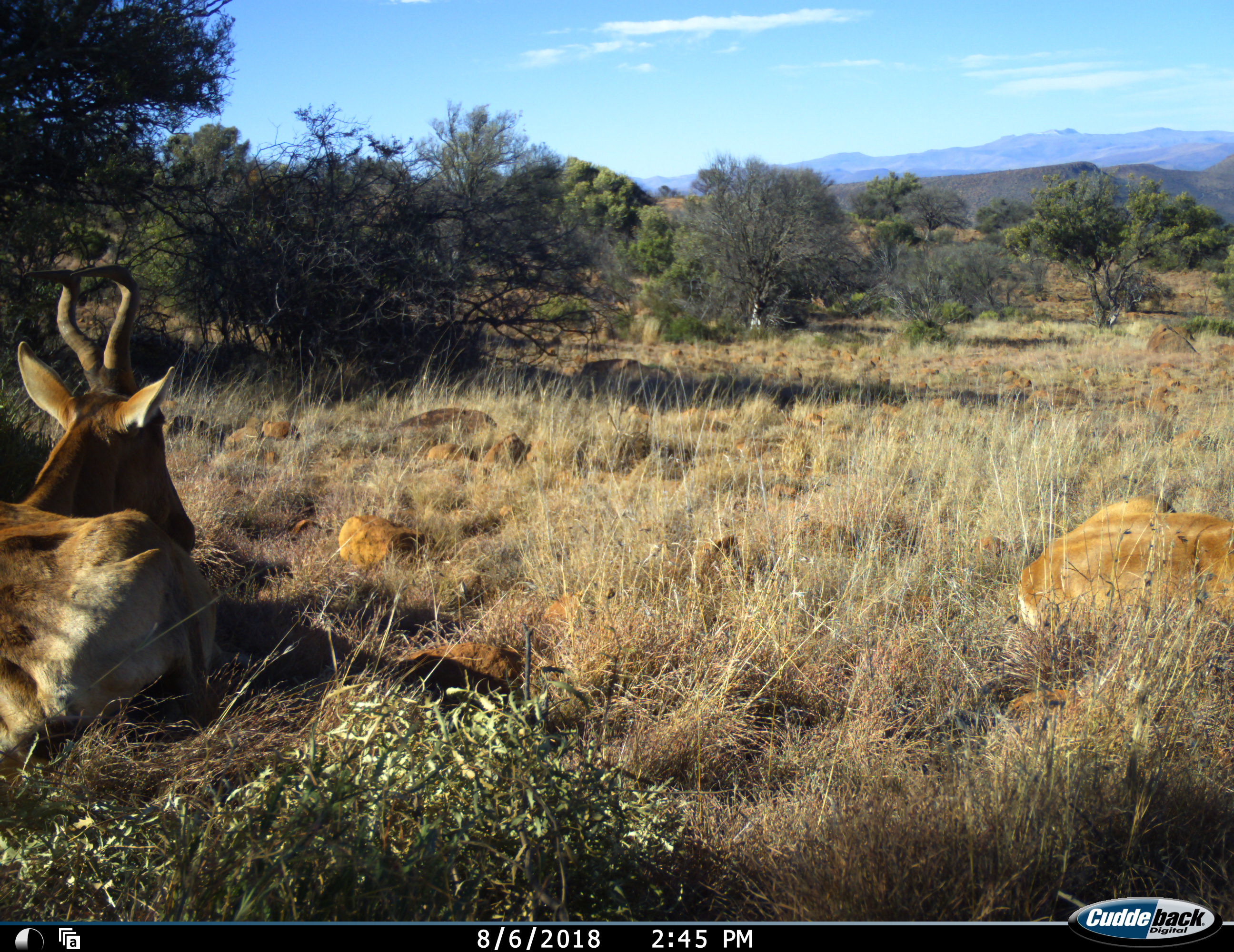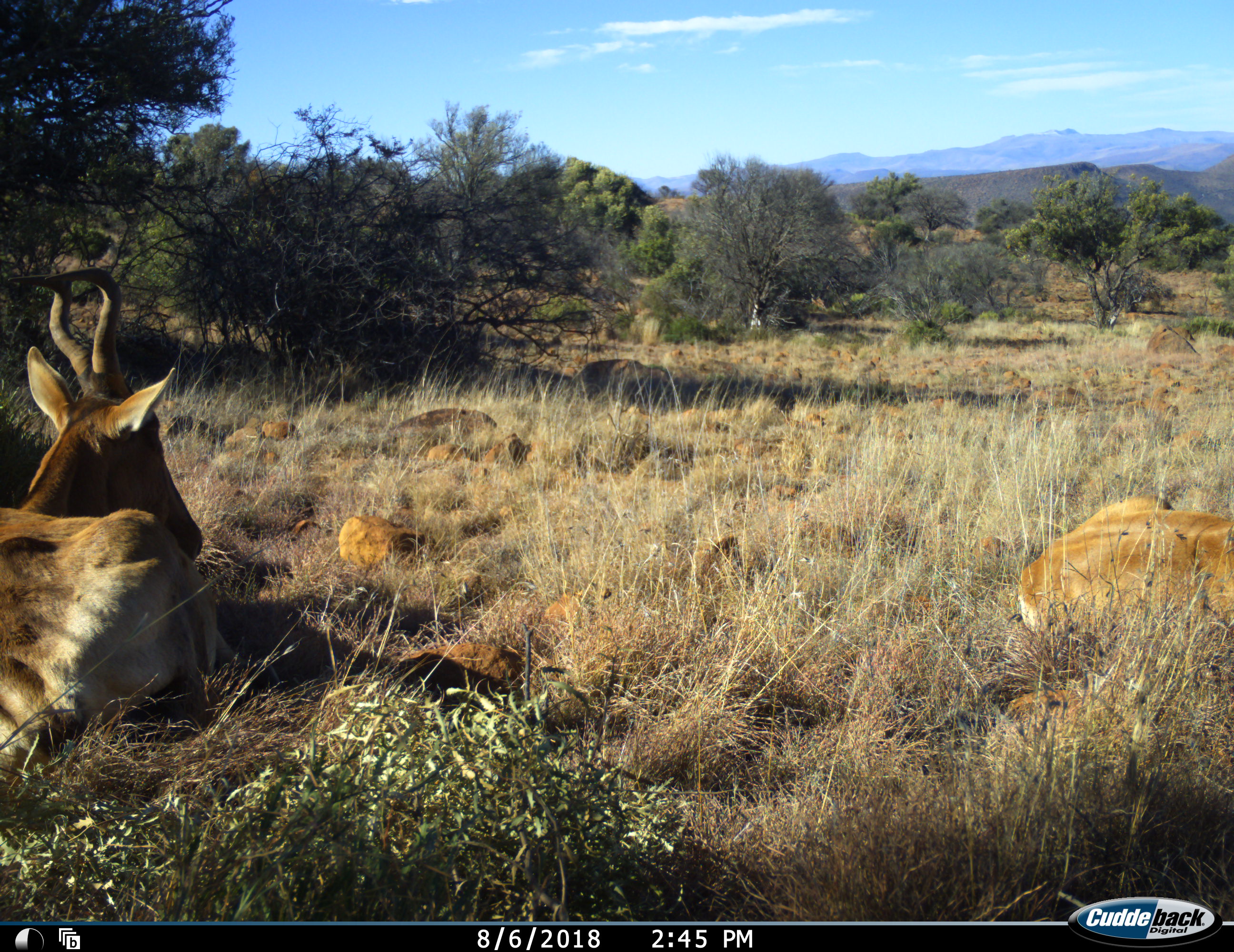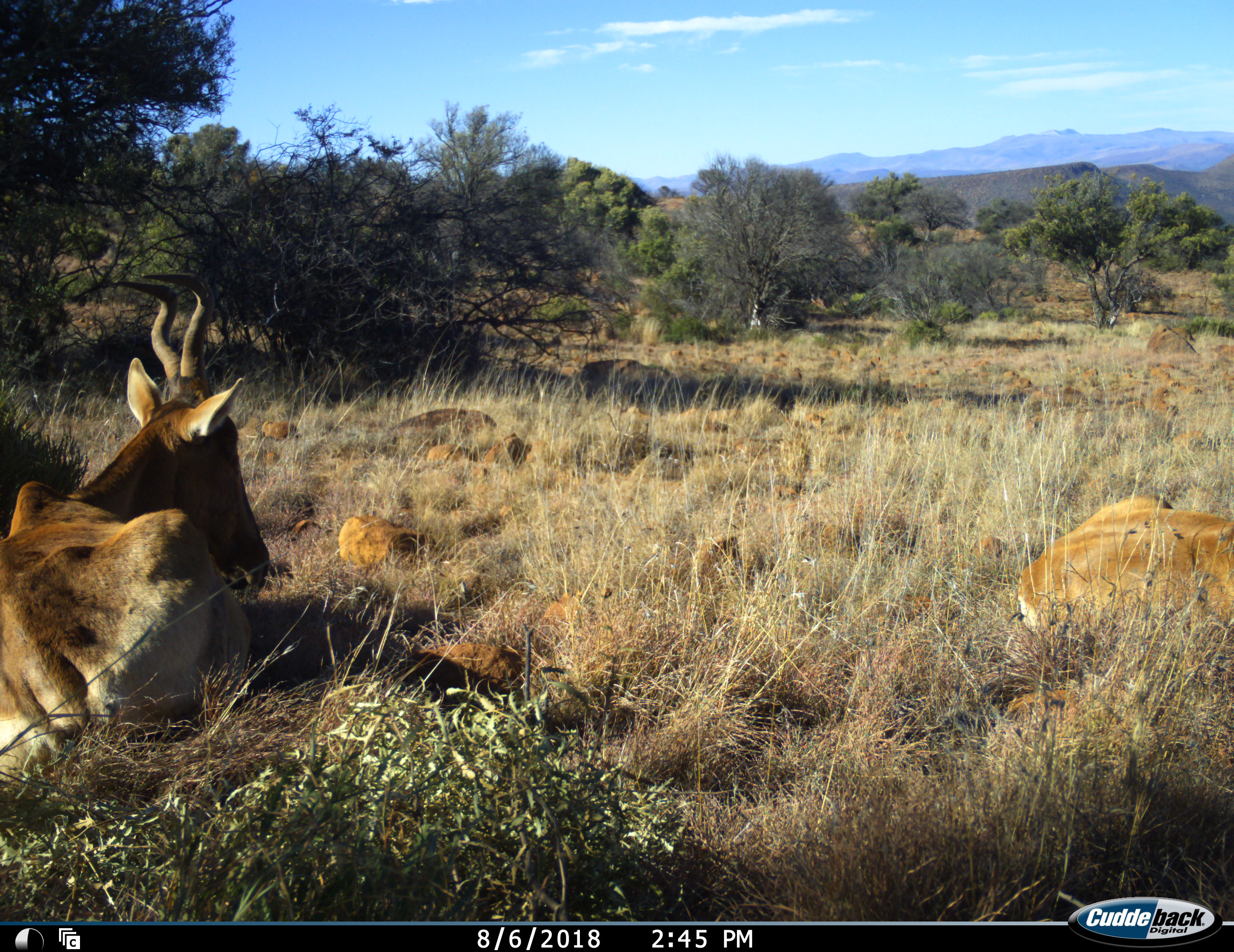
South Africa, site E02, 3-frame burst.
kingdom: Animalia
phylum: Chordata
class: Mammalia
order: Artiodactyla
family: Bovidae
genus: Alcelaphus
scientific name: Alcelaphus buselaphus caama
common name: red hartebeest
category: hartebeestred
Hartebeestred (red hartebeest) (Alcelaphus buselaphus caama), count 2. Behavior (volunteer vote fractions): standing 0%, resting 100%, moving 0%, interacting 0%. Young present (vote fraction): 14%. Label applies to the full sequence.